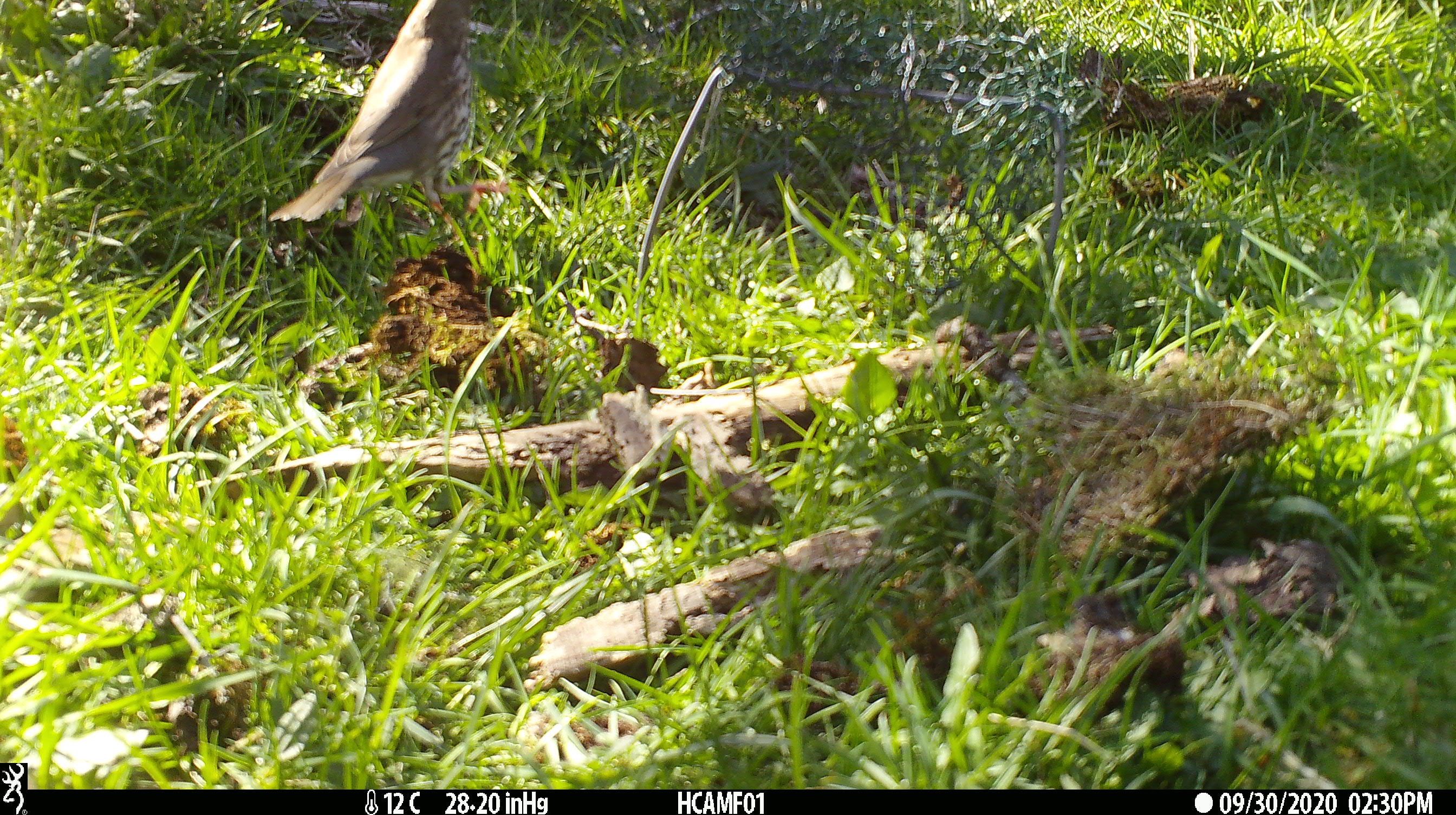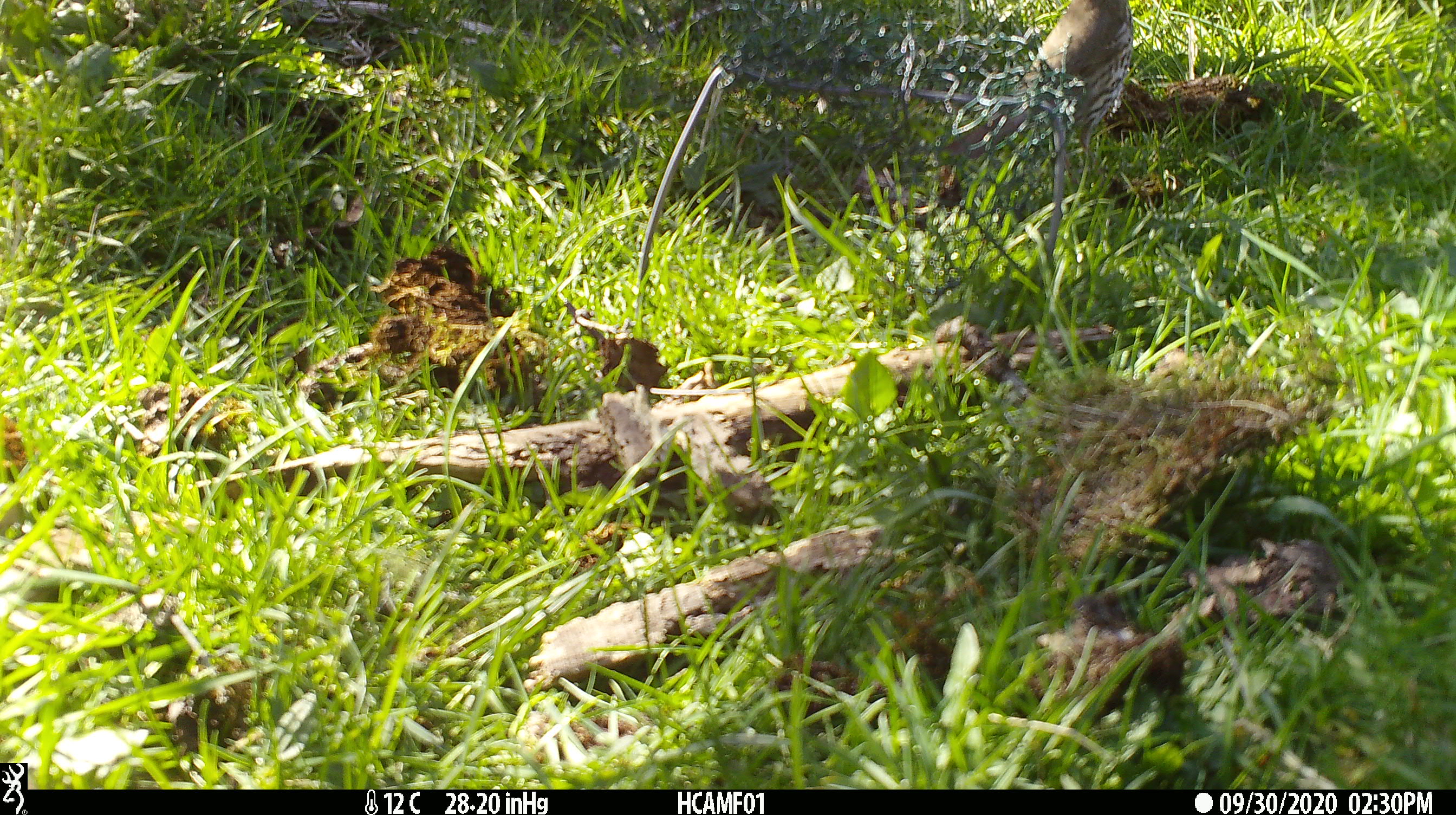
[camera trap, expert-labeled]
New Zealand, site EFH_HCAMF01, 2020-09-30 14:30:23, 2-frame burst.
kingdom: Animalia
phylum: Chordata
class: Aves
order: Passeriformes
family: Turdidae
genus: Turdus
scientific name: Turdus philomelos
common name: song thrush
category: thrush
Thrush (song thrush) (Turdus philomelos).